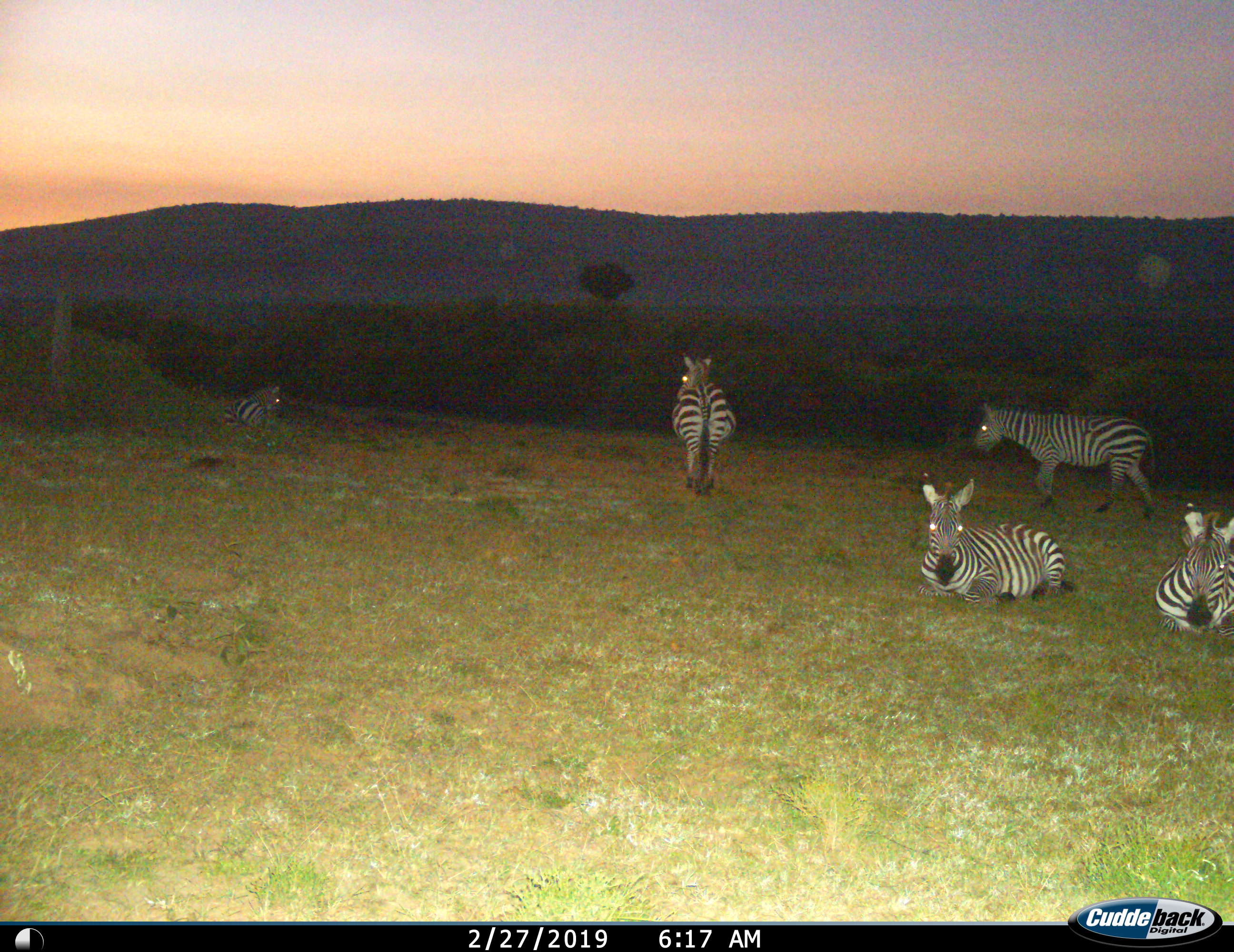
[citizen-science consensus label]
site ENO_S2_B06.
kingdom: Animalia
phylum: Chordata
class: Mammalia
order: Perissodactyla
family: Equidae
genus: Equus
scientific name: Equus quagga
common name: plains zebra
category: zebraplains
Zebraplains (plains zebra) (Equus quagga), count 5. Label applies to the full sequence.